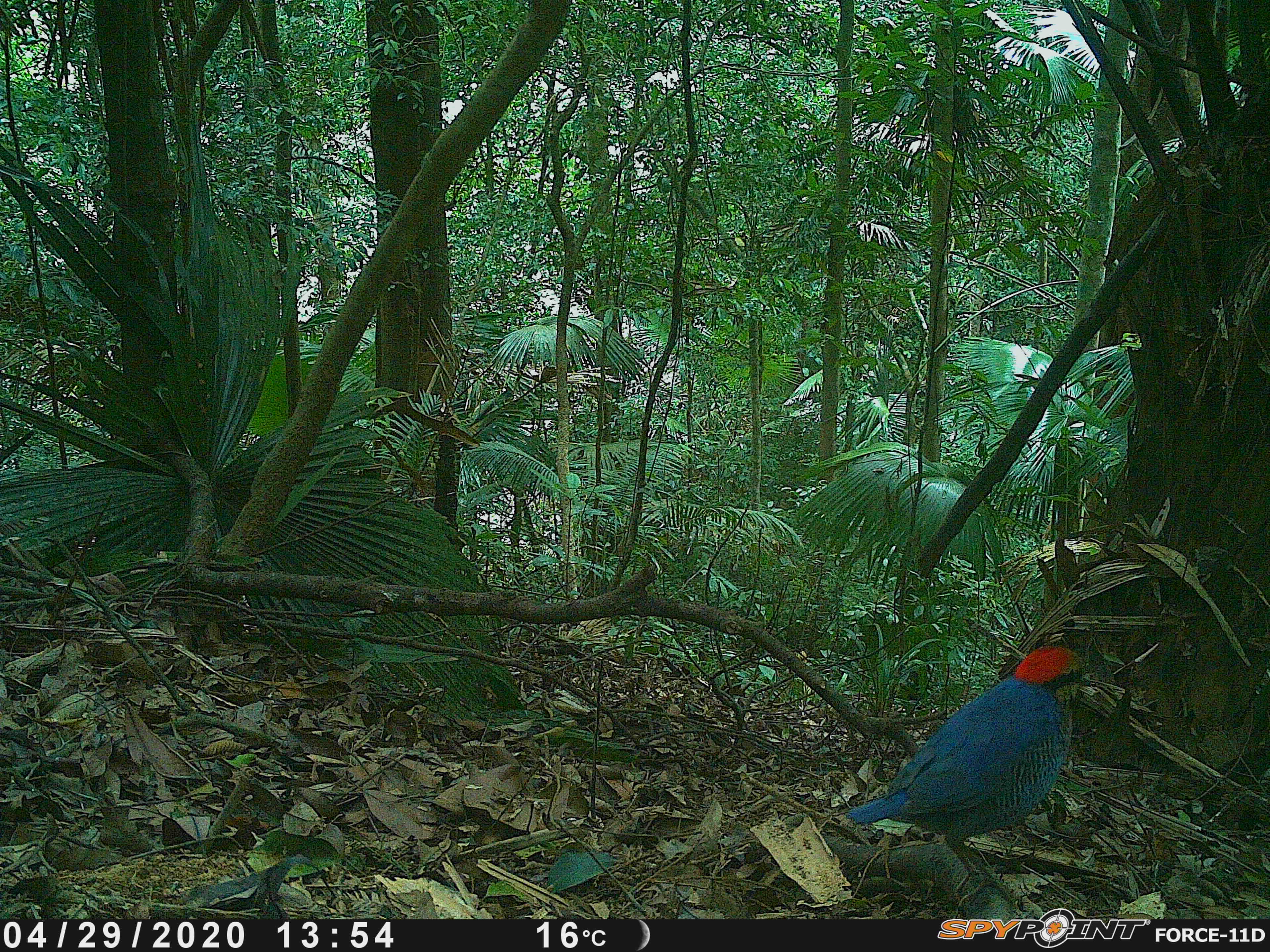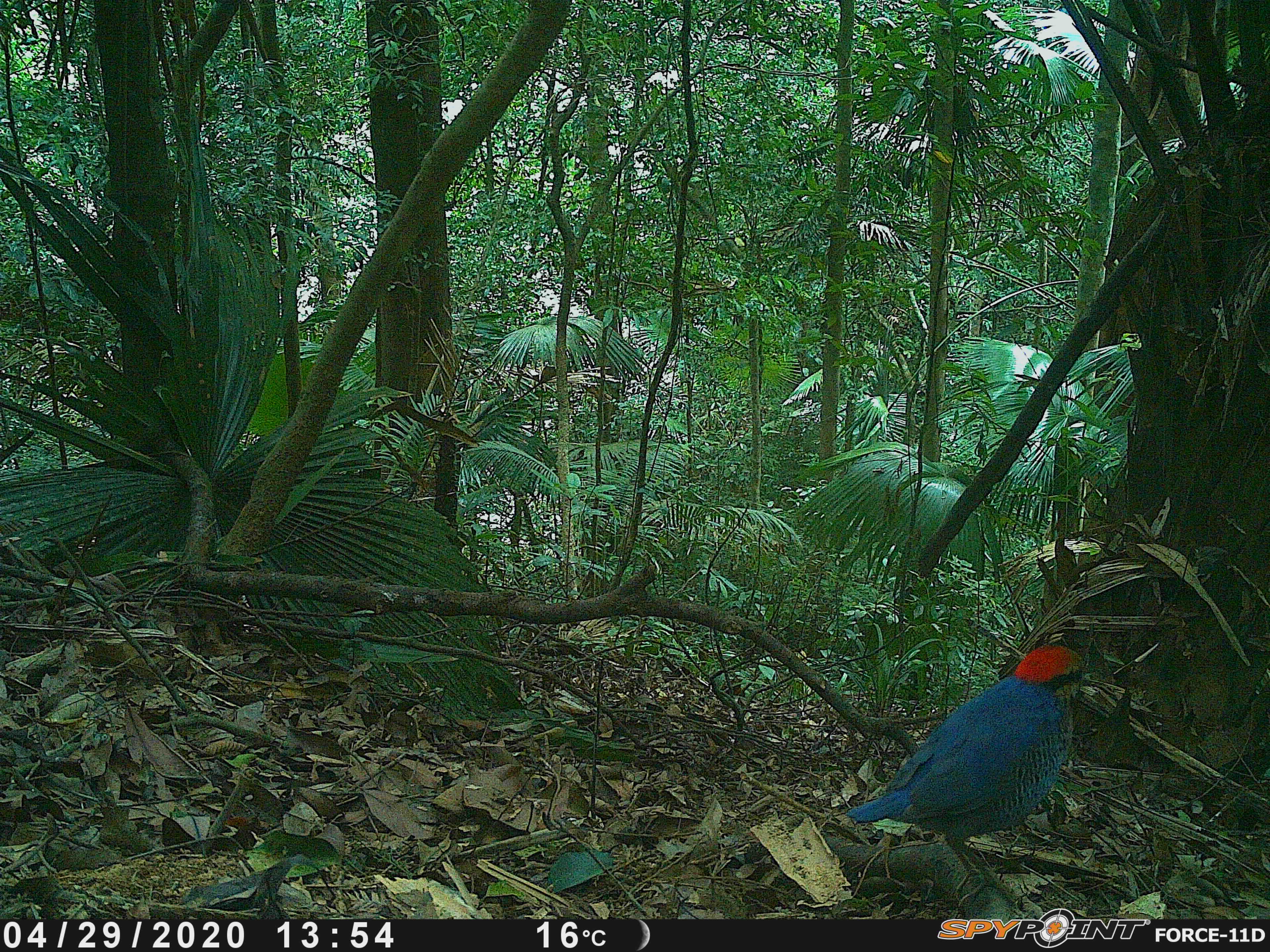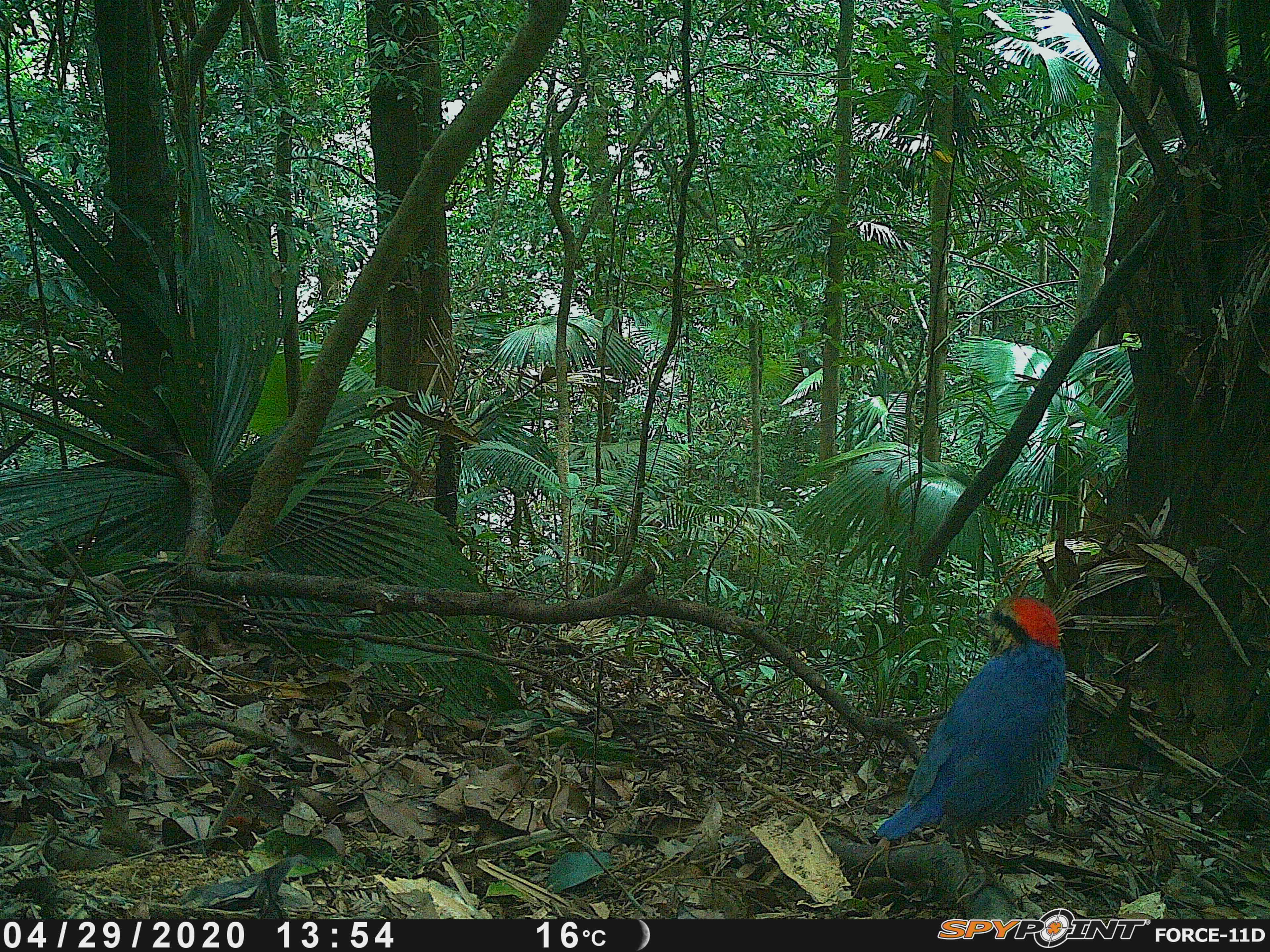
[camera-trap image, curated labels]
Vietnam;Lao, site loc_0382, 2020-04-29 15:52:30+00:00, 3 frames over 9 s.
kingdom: Animalia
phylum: Chordata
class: Aves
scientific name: Aves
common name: bird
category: unidentified bird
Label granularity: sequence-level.